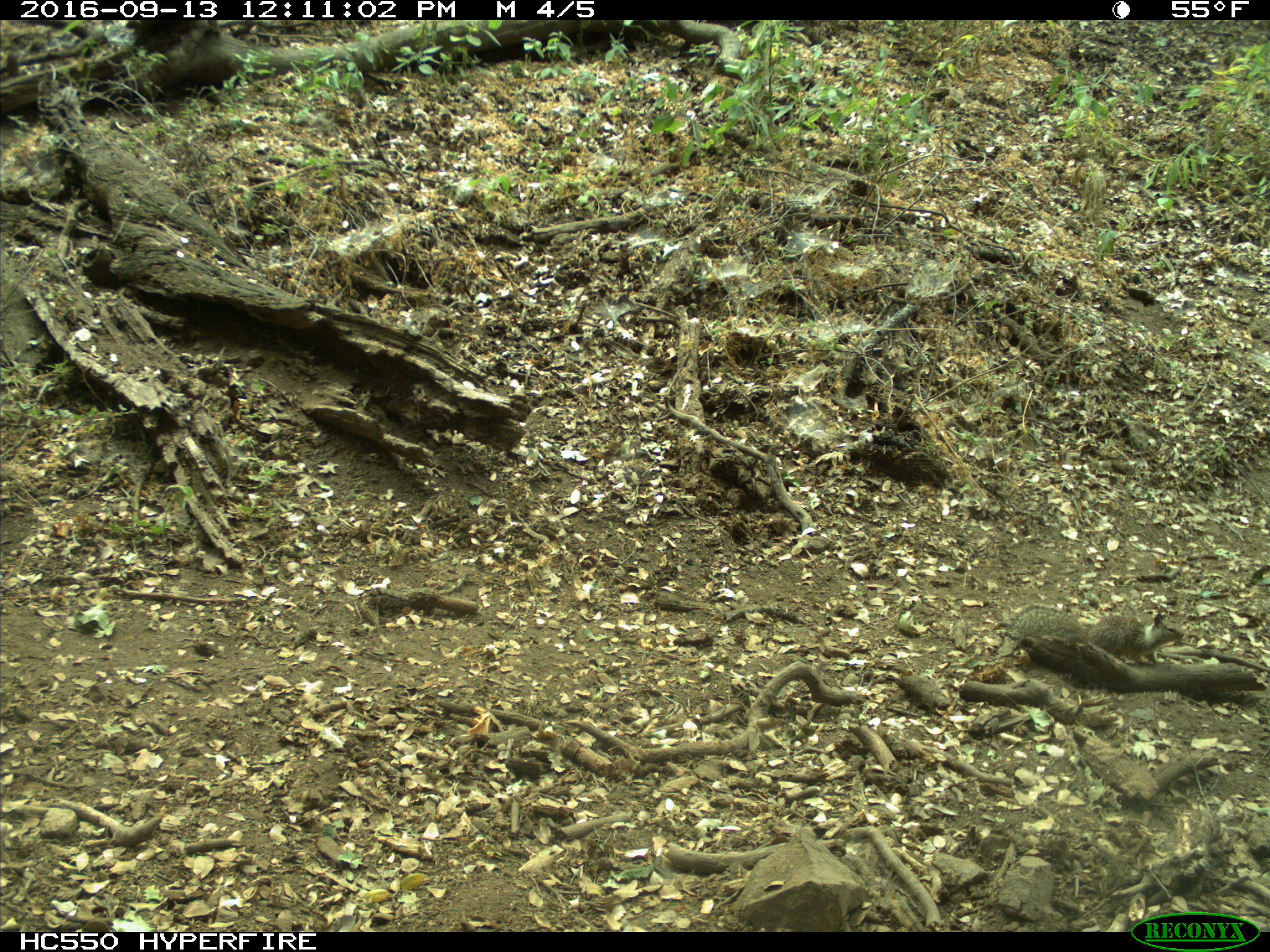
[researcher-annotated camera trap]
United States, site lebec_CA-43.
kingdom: Animalia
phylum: Chordata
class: Mammalia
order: Rodentia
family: Sciuridae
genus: Otospermophilus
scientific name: Otospermophilus beecheyi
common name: california ground squirrel